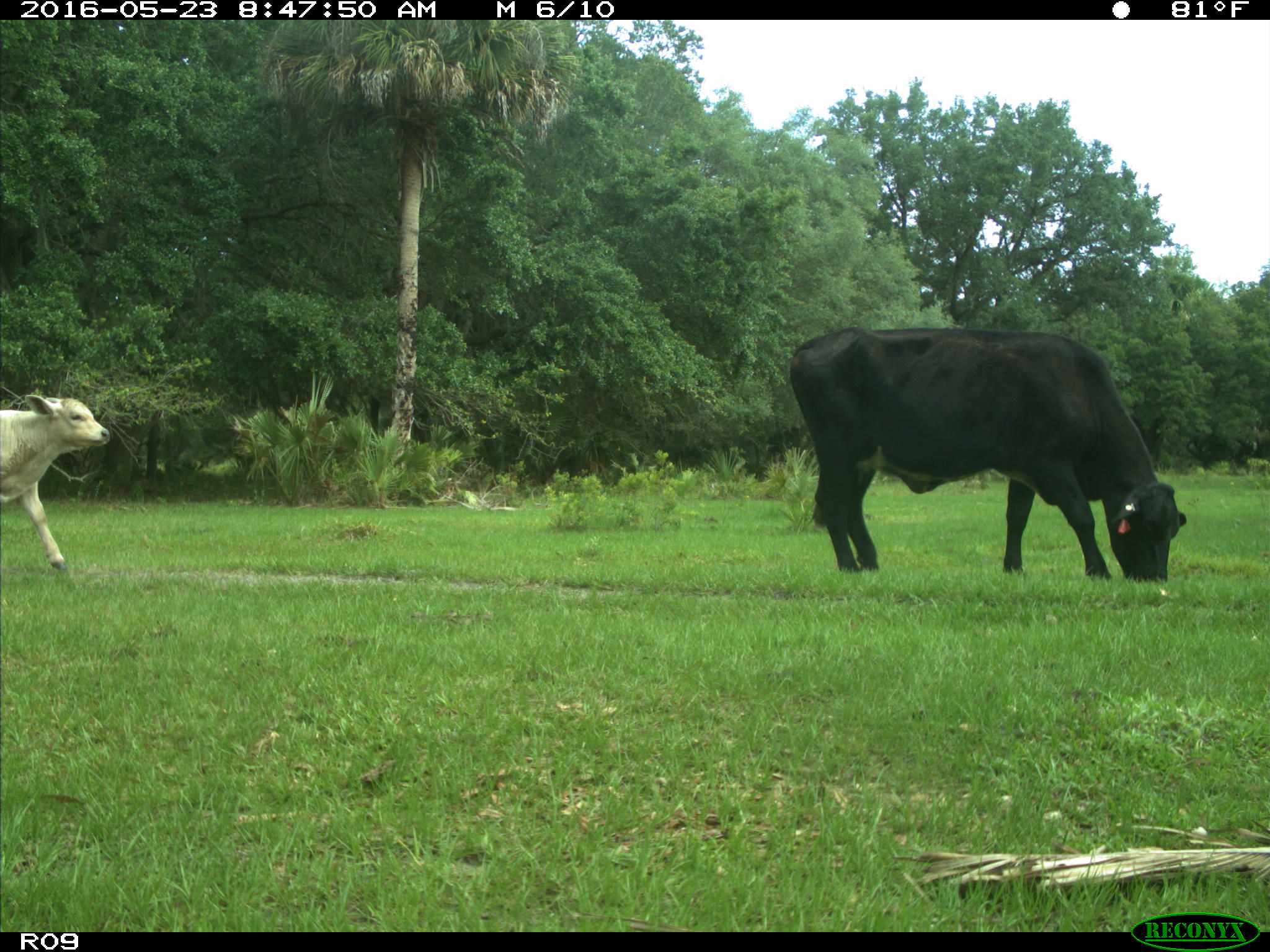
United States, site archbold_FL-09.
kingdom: Animalia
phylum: Chordata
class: Mammalia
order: Artiodactyla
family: Bovidae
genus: Bos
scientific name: Bos taurus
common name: domestic cow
Bos taurus (domestic cow).